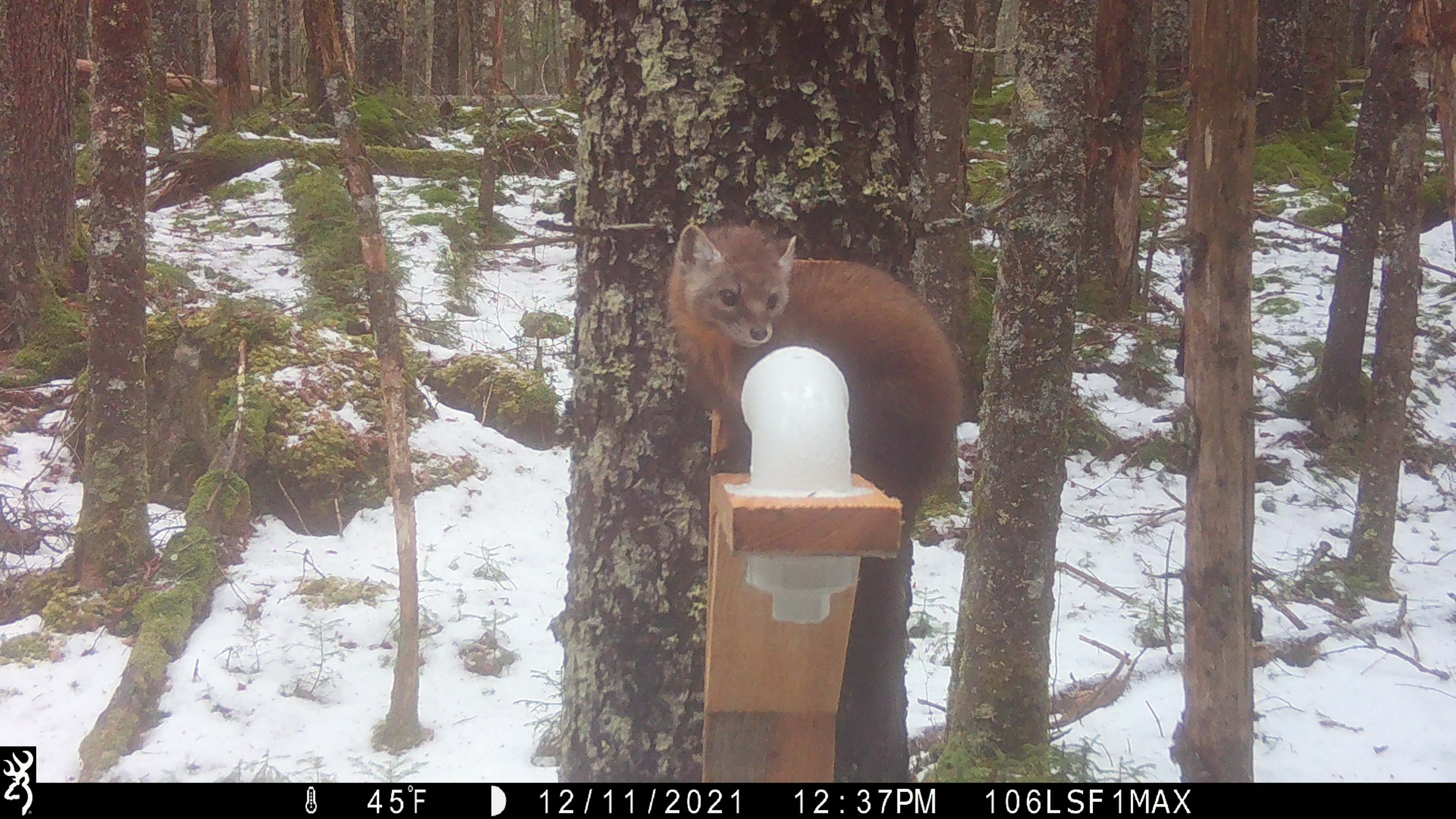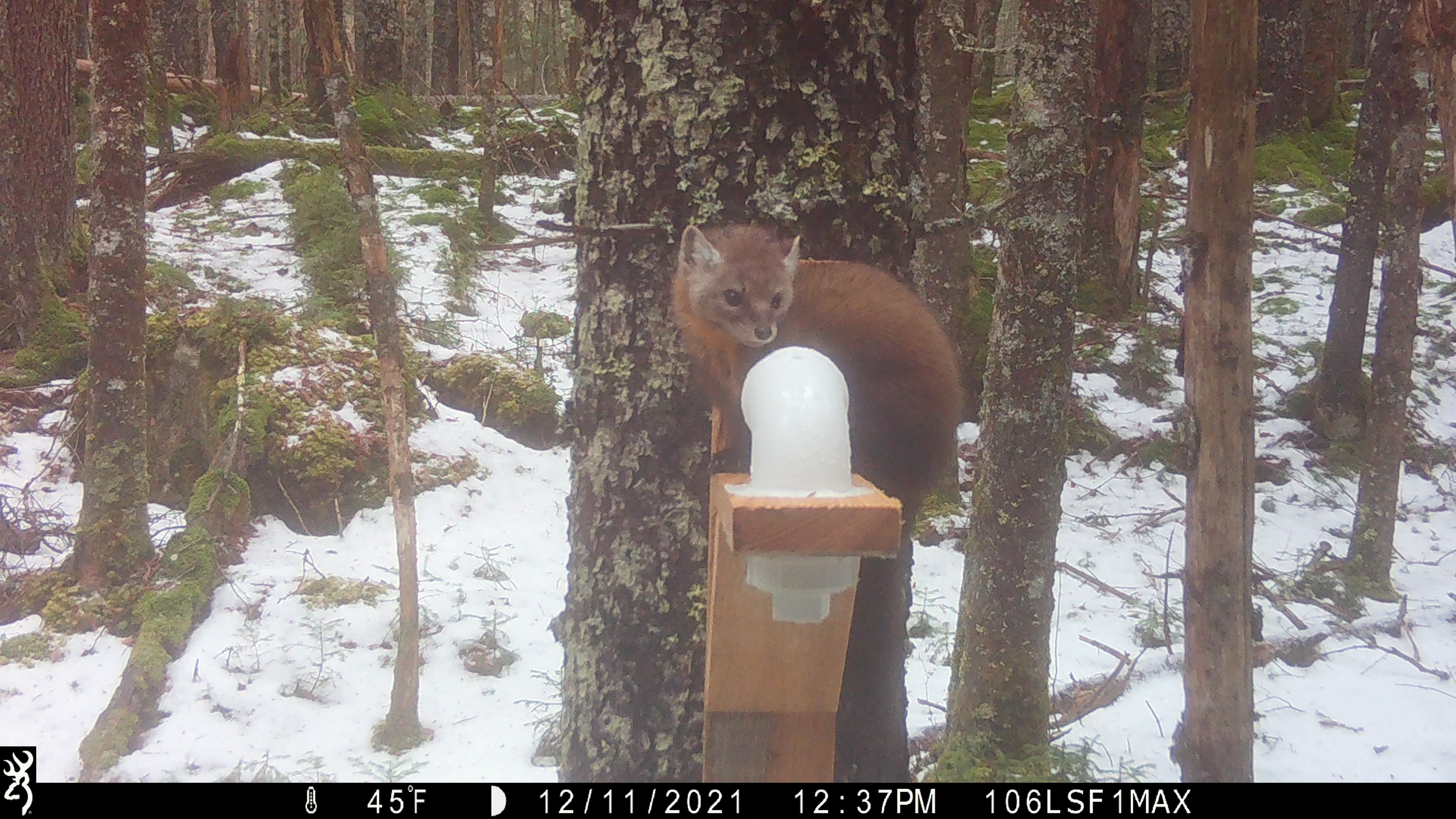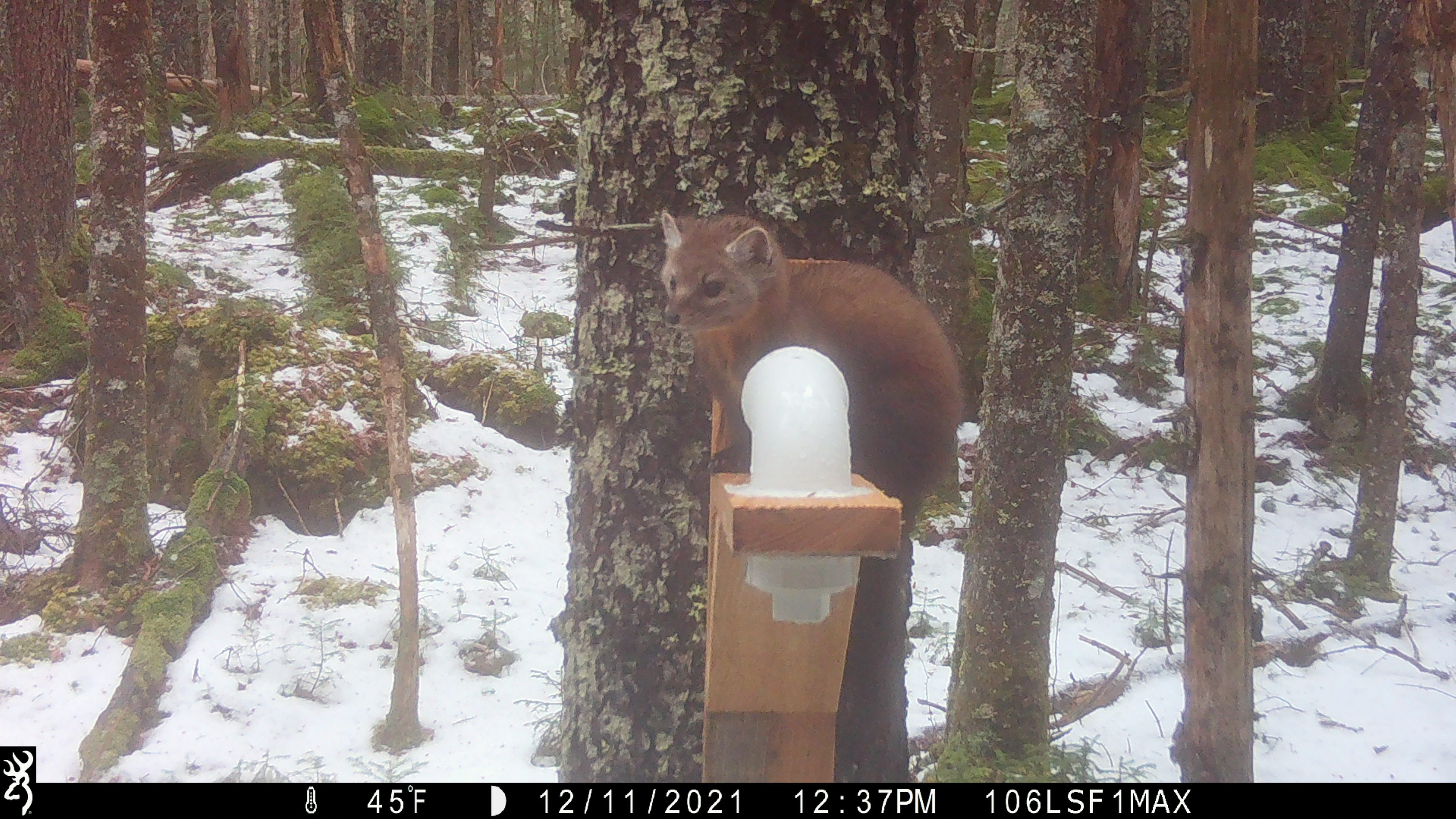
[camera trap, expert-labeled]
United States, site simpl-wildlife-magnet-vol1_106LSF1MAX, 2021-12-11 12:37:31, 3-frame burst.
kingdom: Animalia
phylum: Chordata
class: Mammalia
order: Carnivora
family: Mustelidae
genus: Martes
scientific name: Martes americana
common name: american marten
American marten (Martes americana).